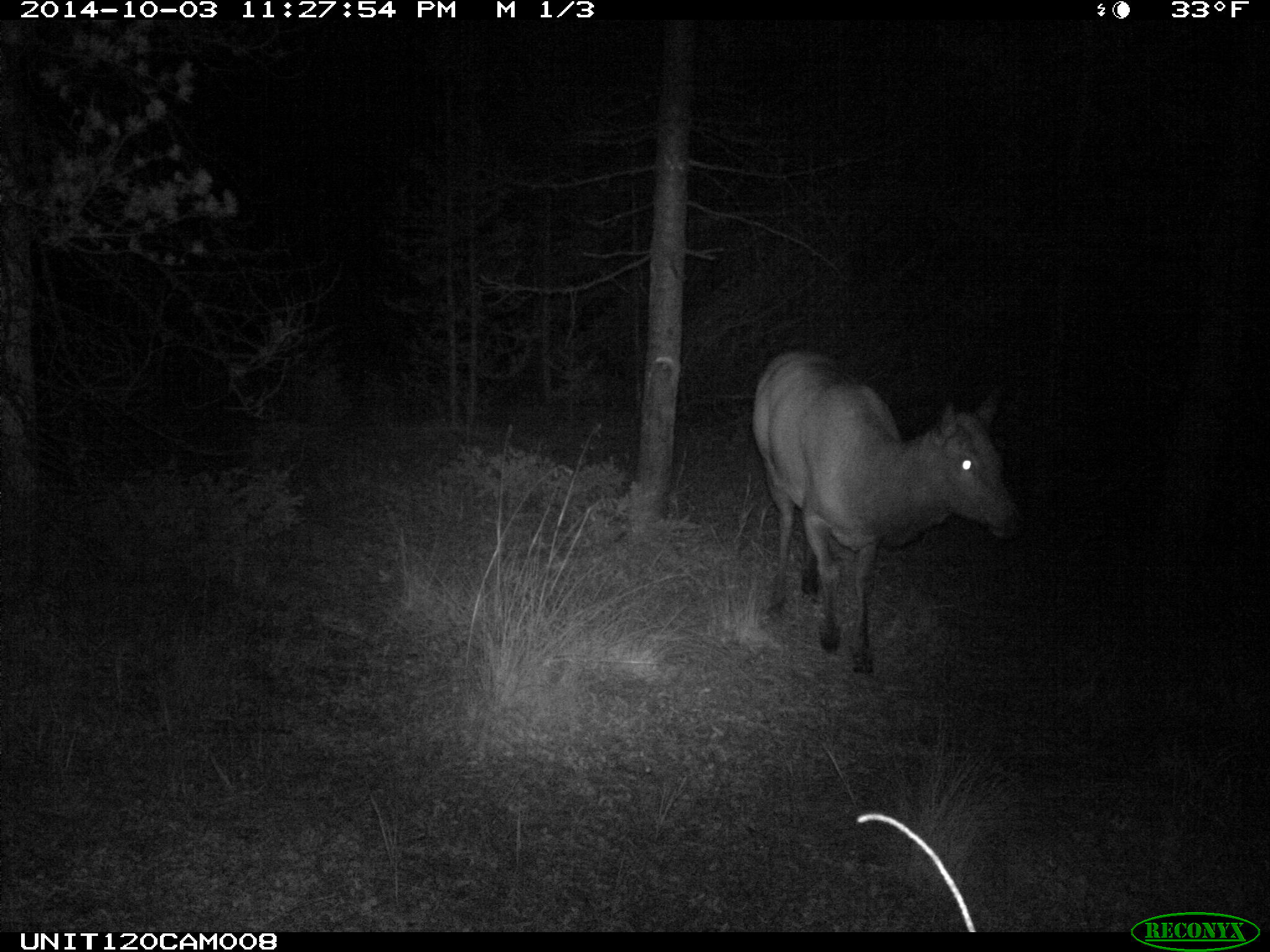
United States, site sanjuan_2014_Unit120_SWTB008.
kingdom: Animalia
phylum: Chordata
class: Mammalia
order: Artiodactyla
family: Cervidae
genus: Cervus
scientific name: Cervus elaphus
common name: red deer